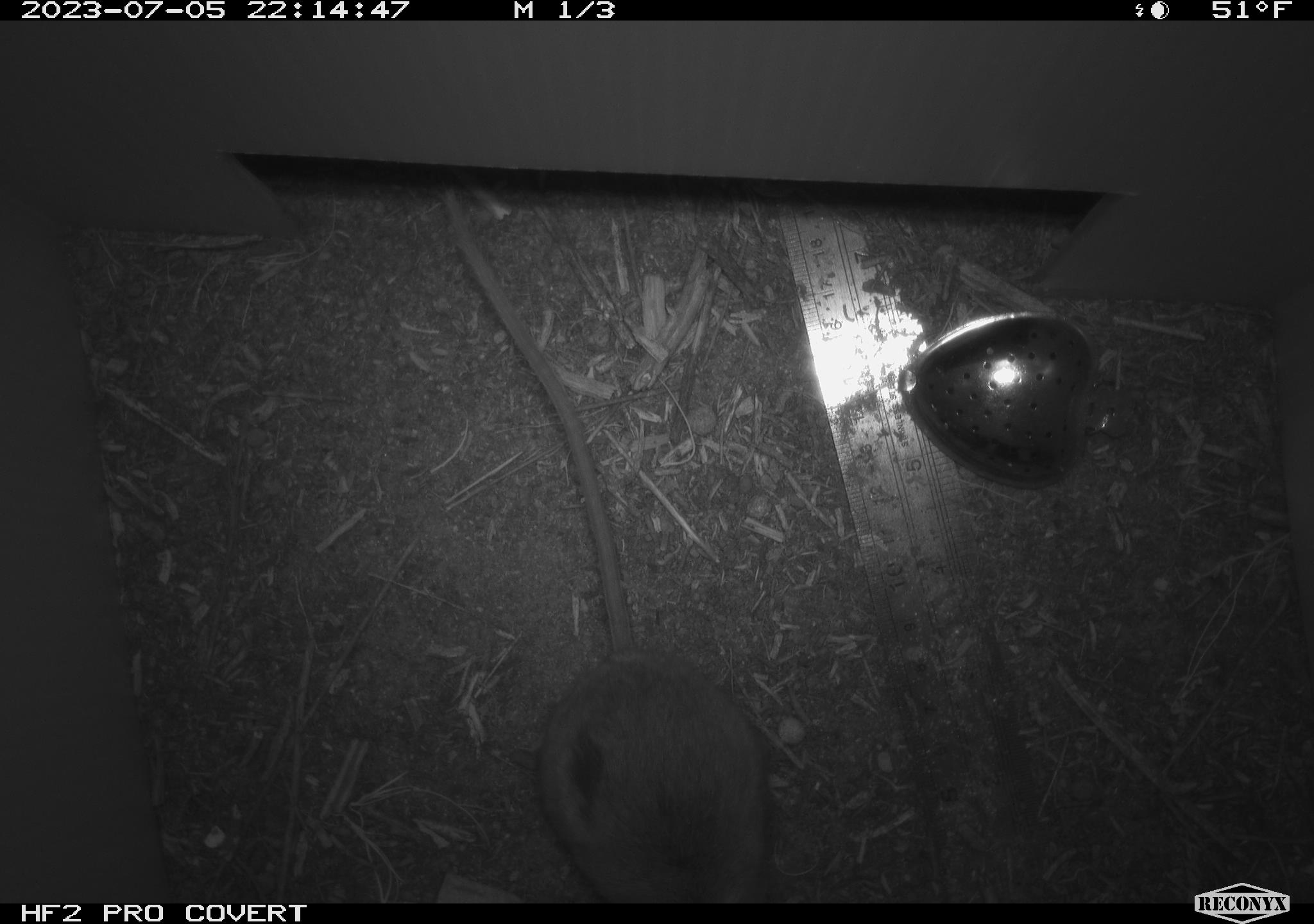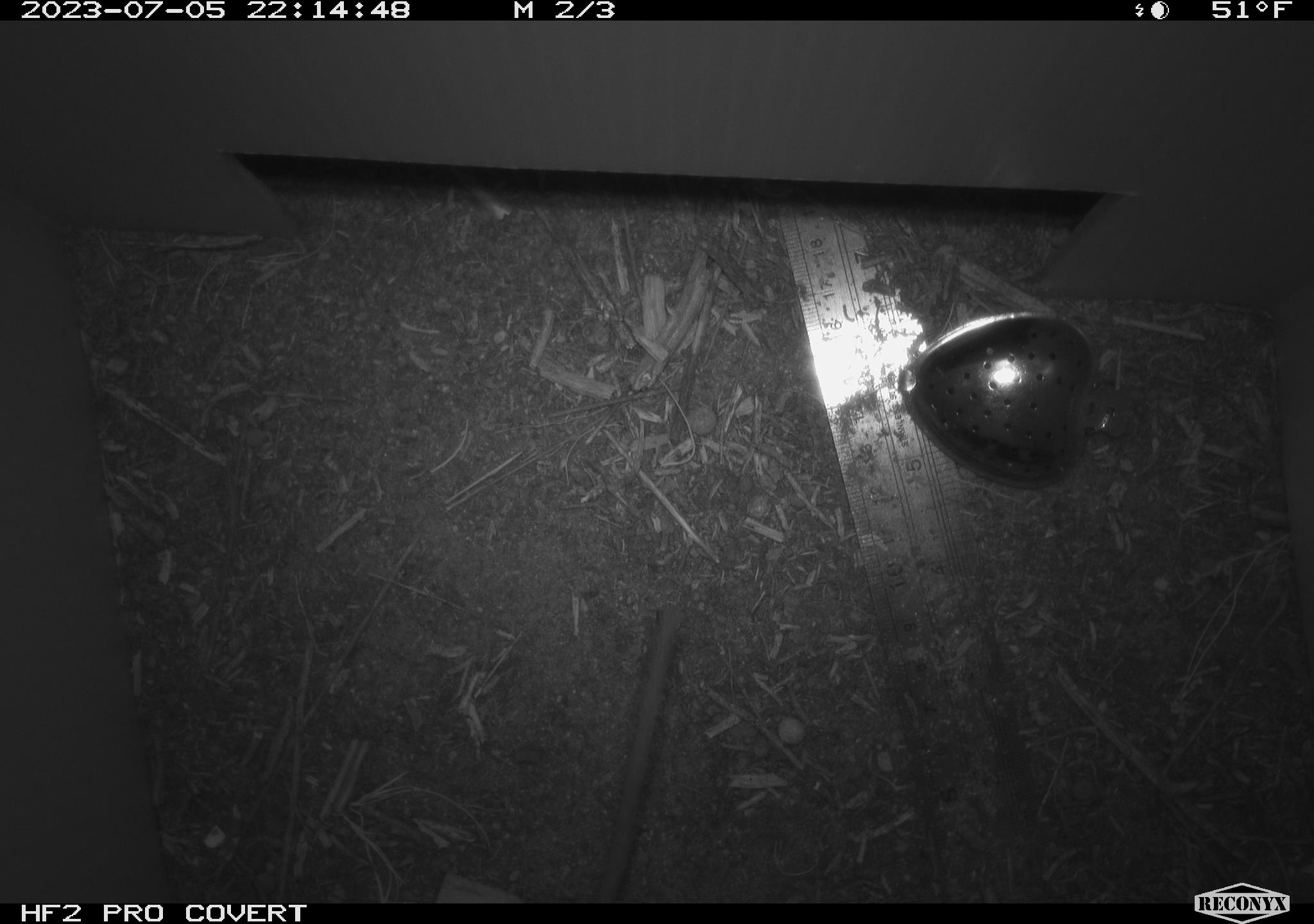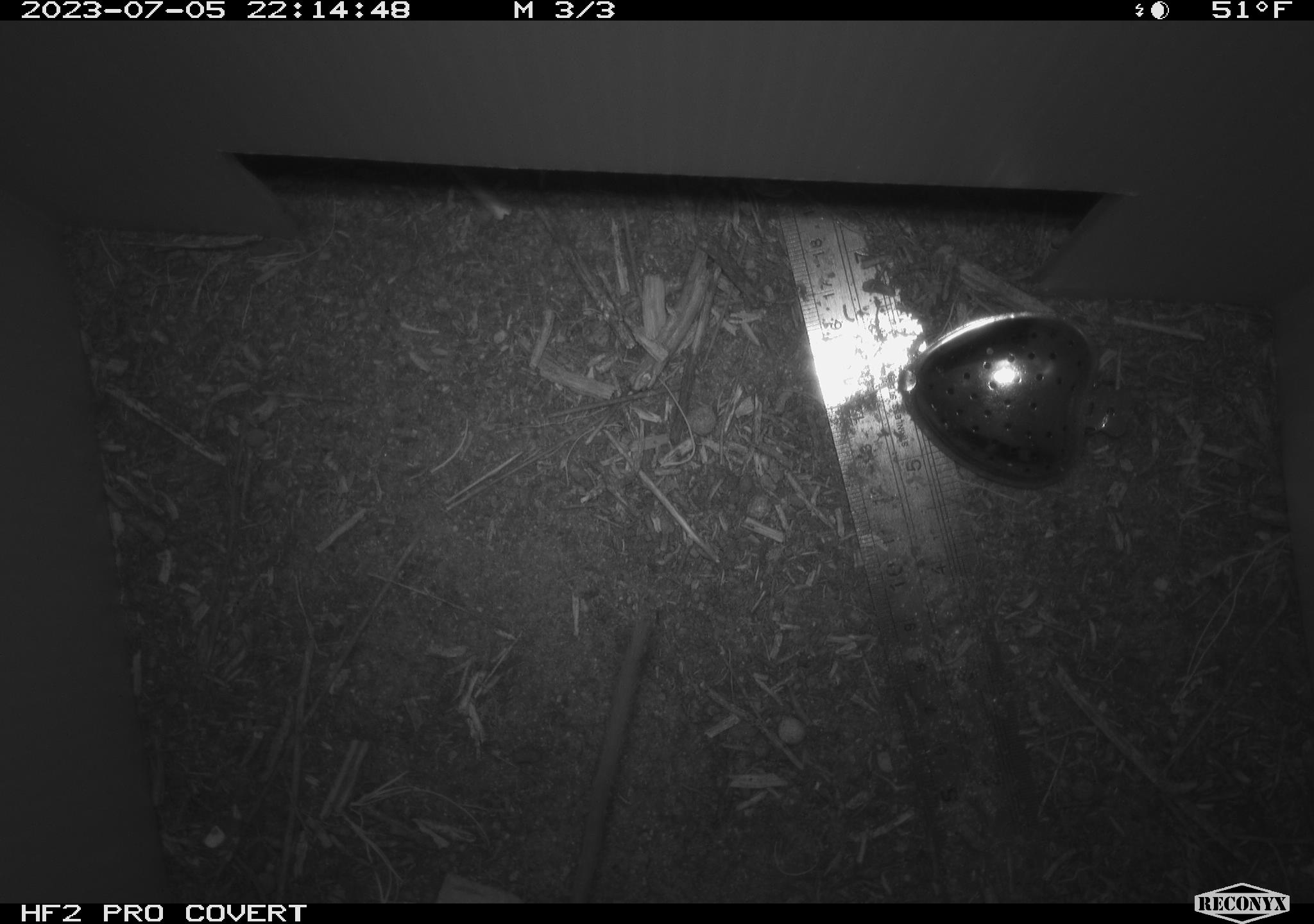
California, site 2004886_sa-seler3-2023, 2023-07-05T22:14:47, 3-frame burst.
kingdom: Animalia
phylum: Chordata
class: Mammalia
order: Rodentia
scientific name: Rodentia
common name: mouse species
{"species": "mouse species (Rodentia)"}